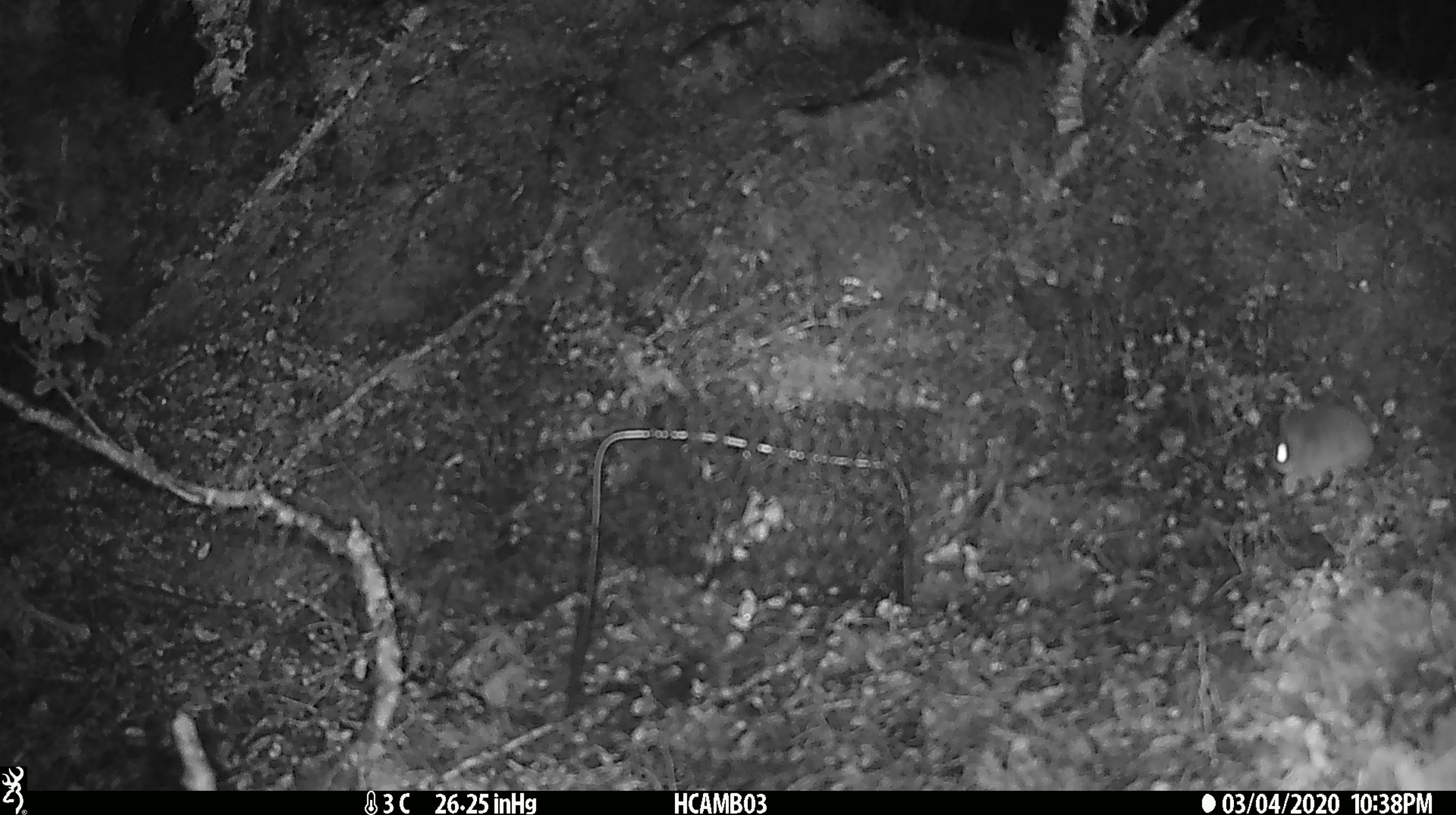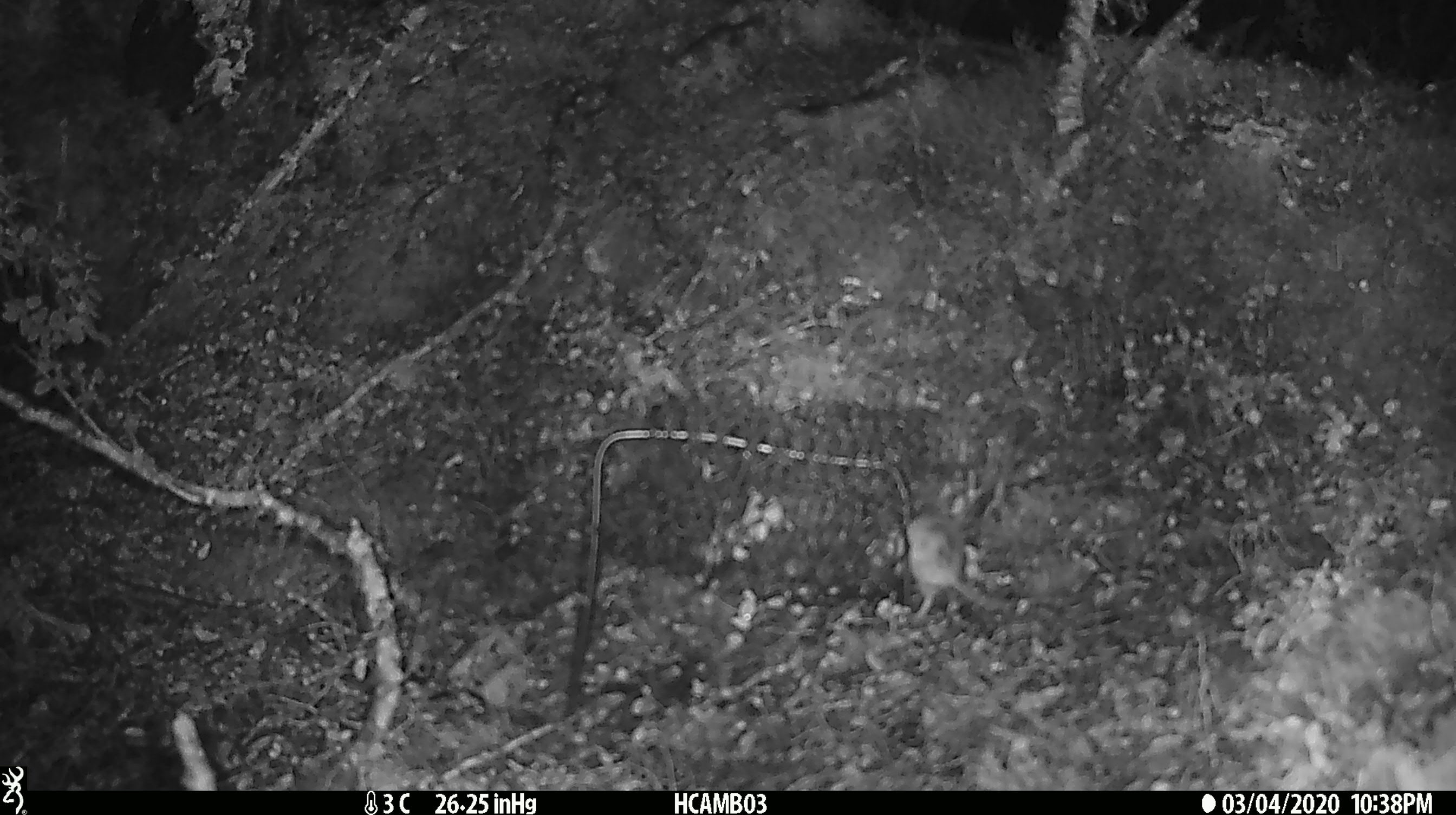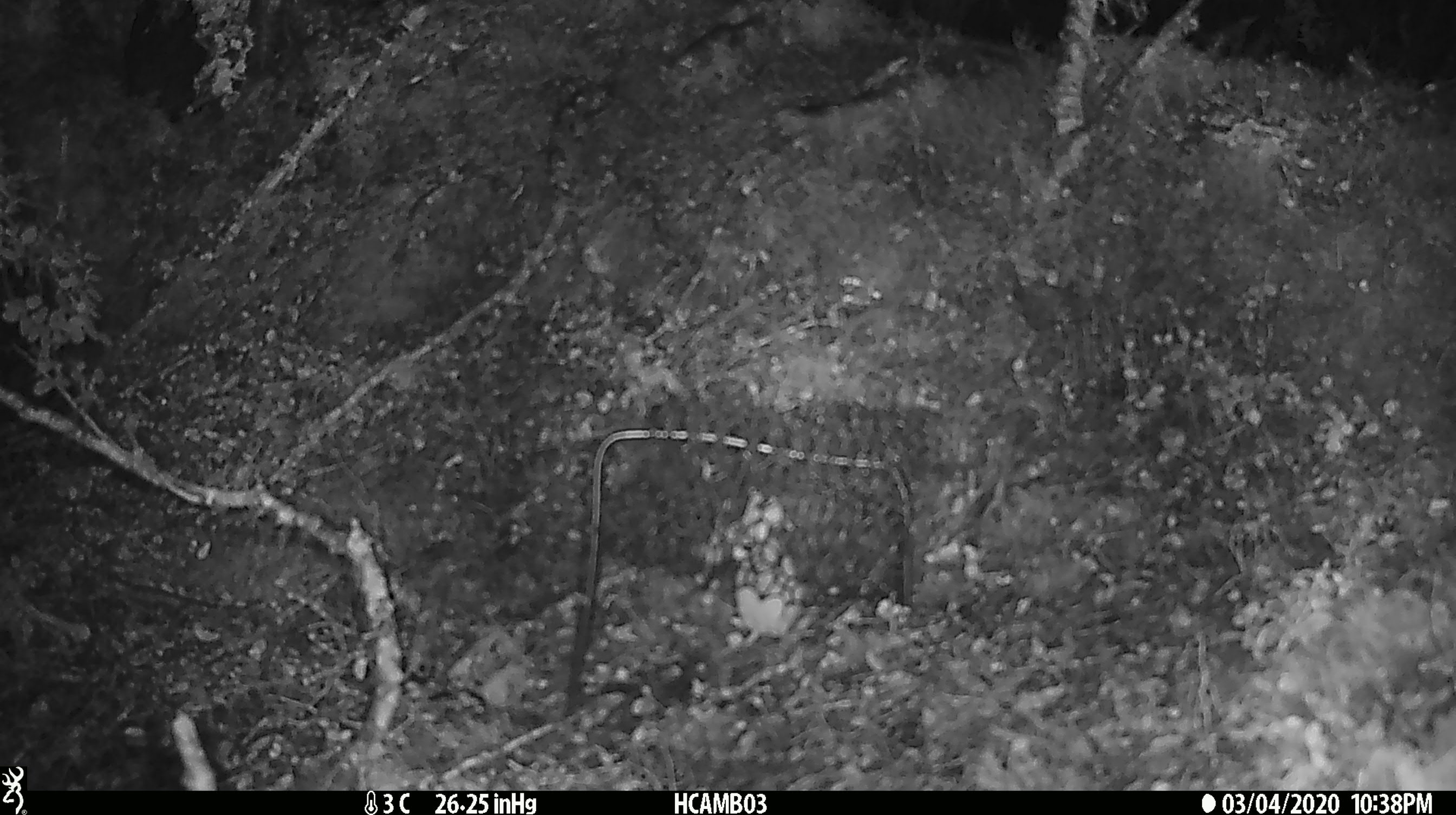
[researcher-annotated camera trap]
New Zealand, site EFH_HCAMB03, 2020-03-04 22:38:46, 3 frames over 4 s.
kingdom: Animalia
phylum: Chordata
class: Mammalia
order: Rodentia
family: Muridae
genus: Mus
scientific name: Mus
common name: mouse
Mouse (Mus).